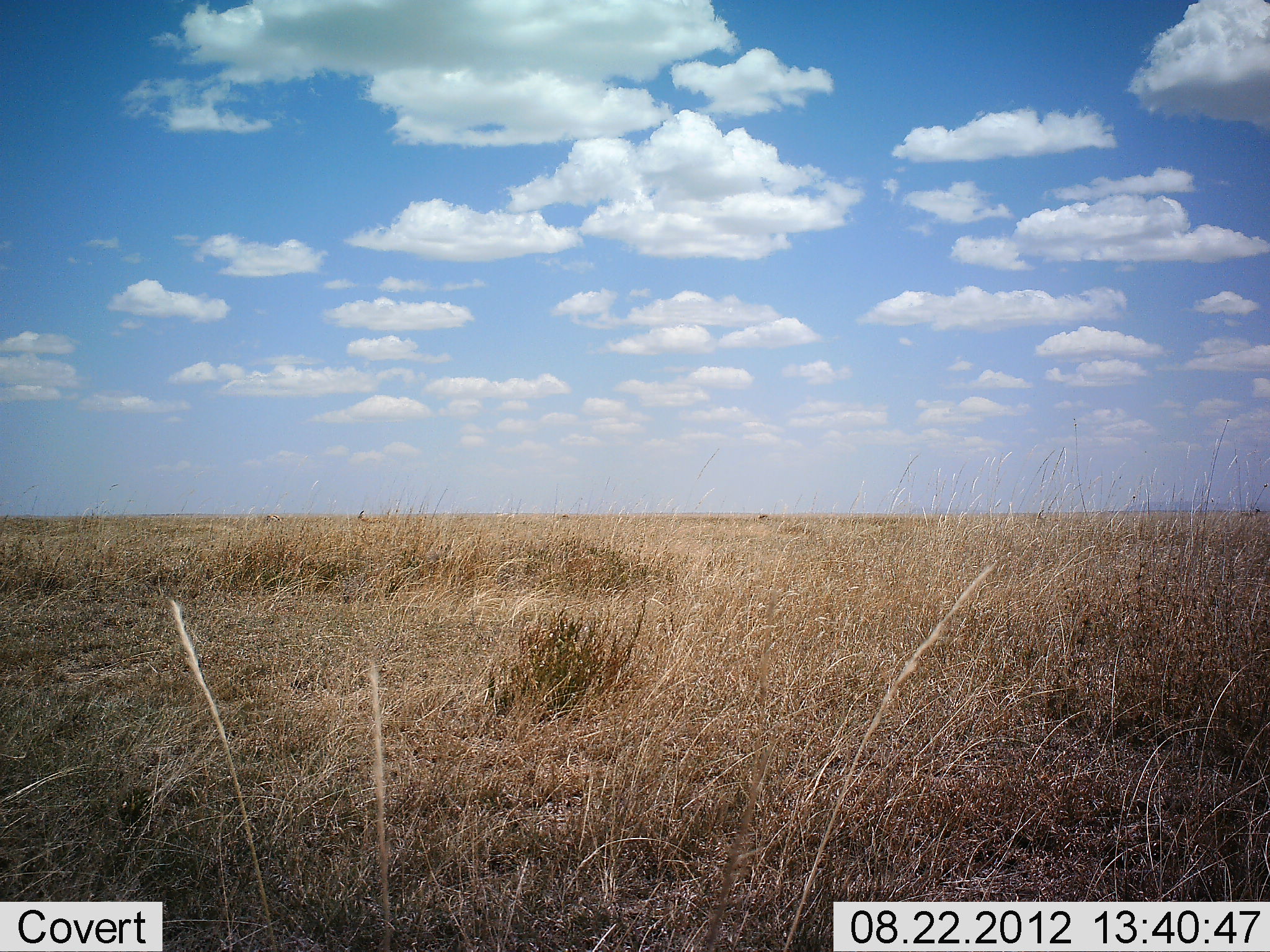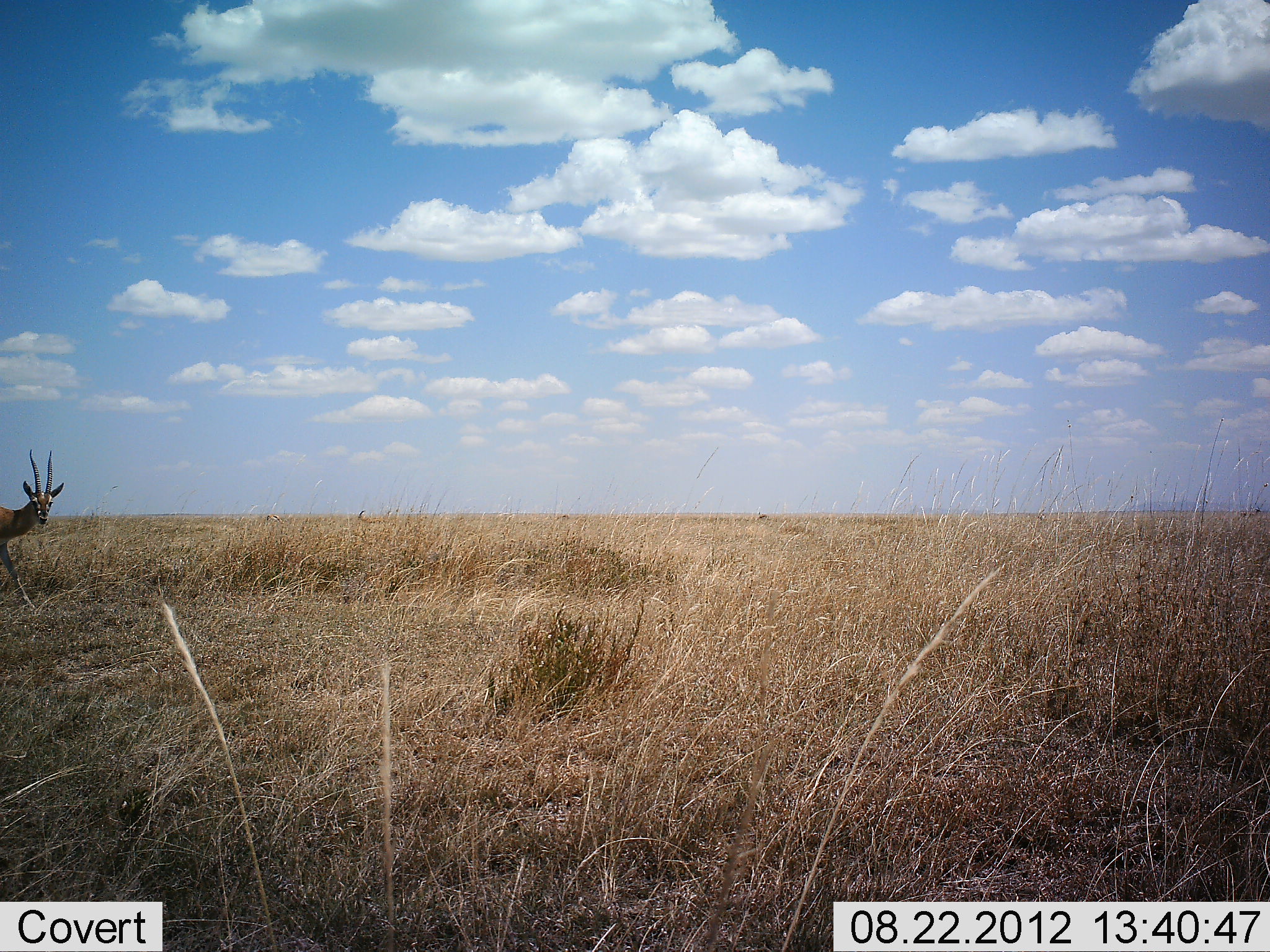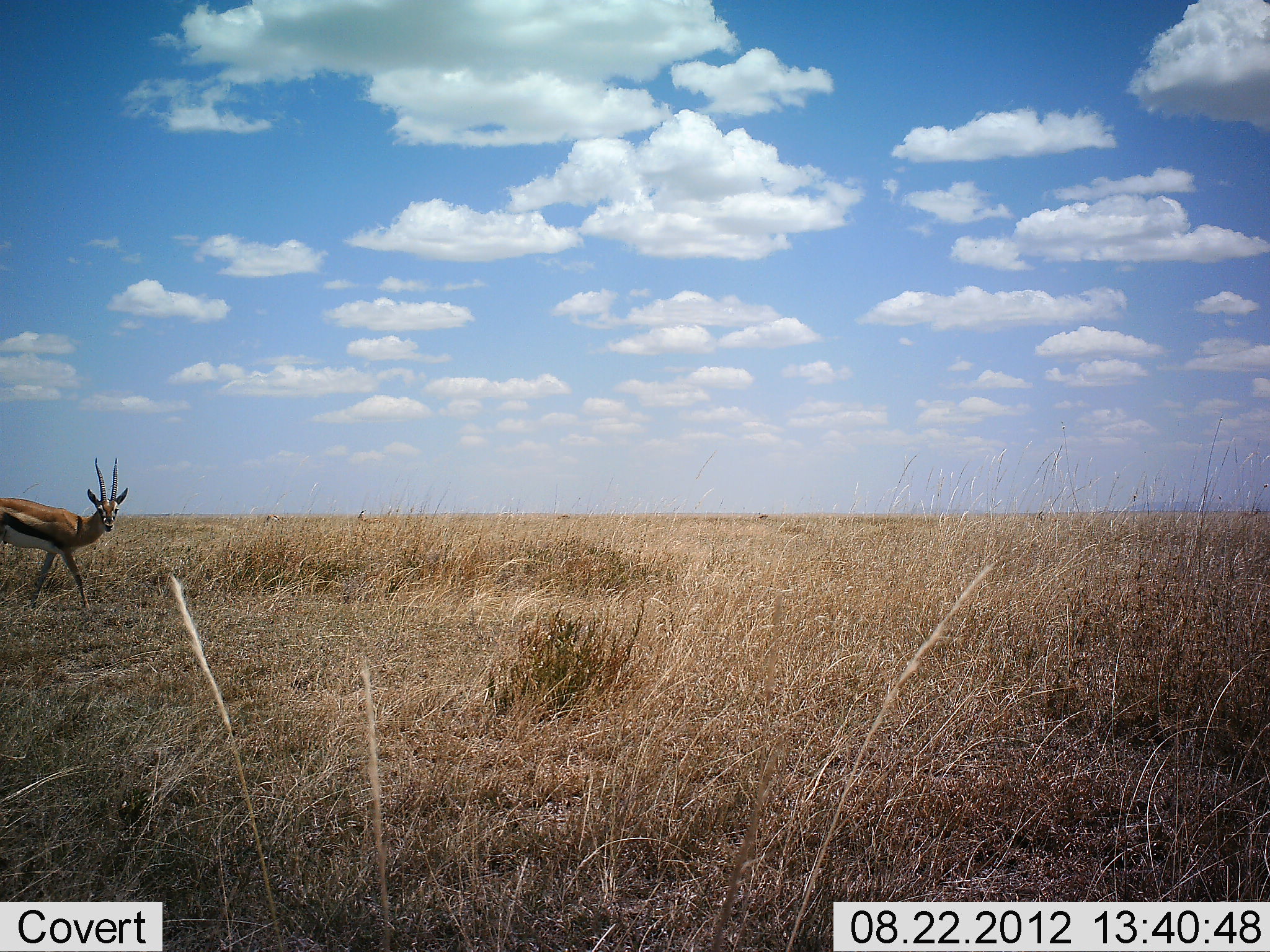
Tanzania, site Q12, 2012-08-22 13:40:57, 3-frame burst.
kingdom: Animalia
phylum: Chordata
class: Mammalia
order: Artiodactyla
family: Bovidae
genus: Eudorcas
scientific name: Eudorcas thomsonii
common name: thomson's gazelle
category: gazellethomsons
Gazellethomsons (thomson's gazelle) (Eudorcas thomsonii), count 1. Behavior (volunteer vote fractions): standing 10%, resting 0%, moving 90%, interacting 0%. Young present (vote fraction): 0%. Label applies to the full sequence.